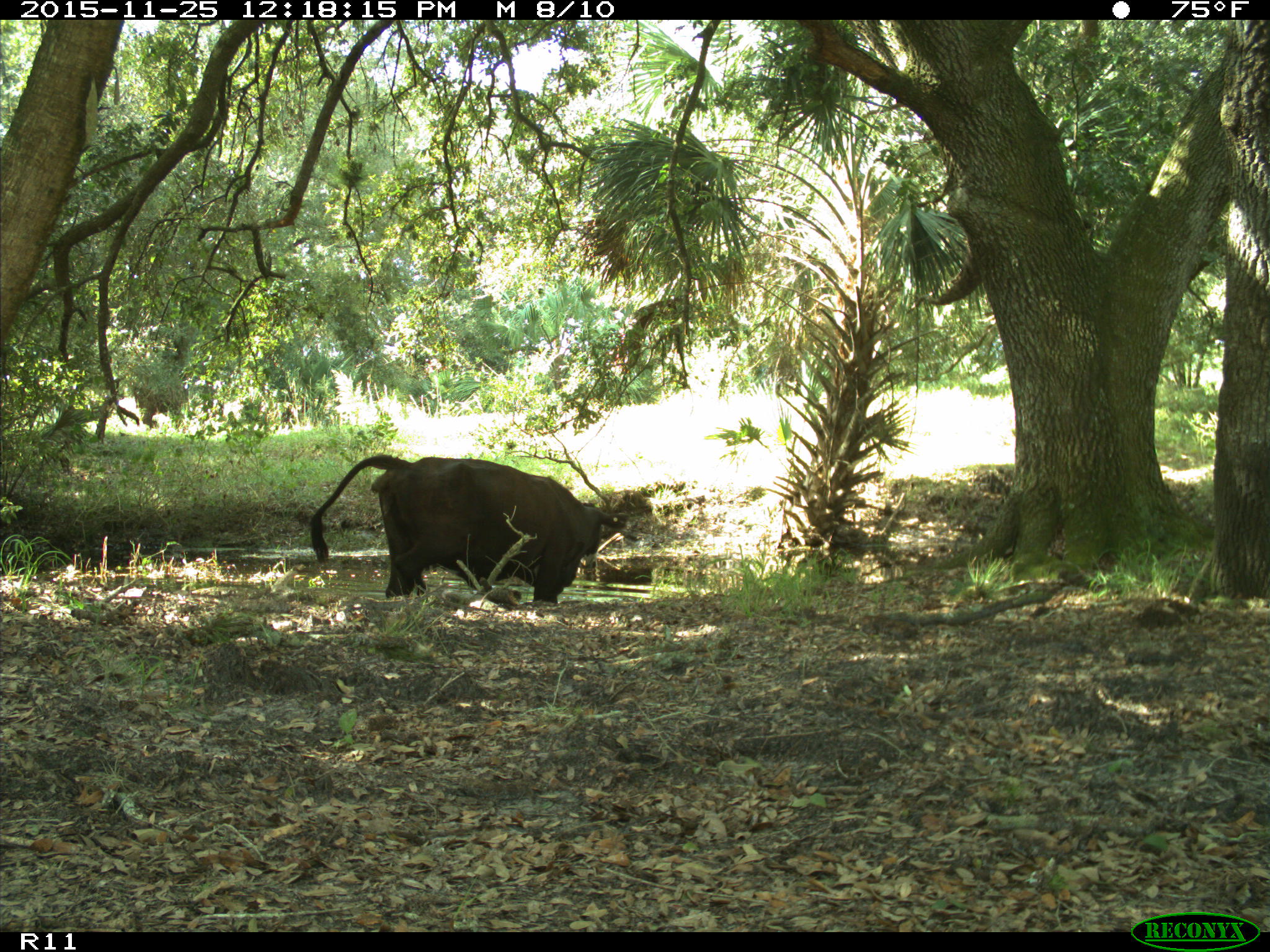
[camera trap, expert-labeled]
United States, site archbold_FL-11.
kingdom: Animalia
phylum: Chordata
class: Mammalia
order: Artiodactyla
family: Bovidae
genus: Bos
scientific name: Bos taurus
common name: domestic cow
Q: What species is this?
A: Bos taurus (domestic cow).